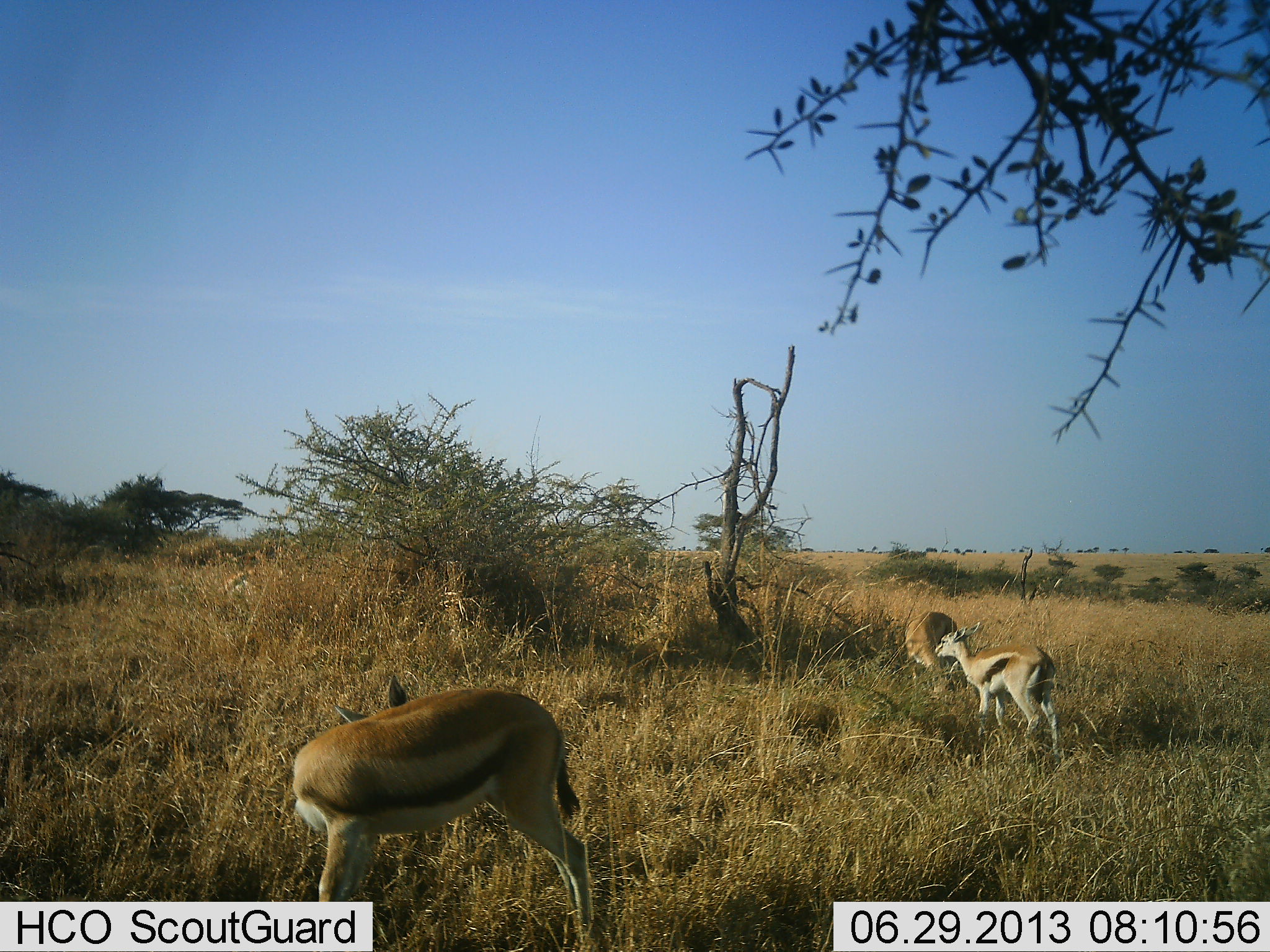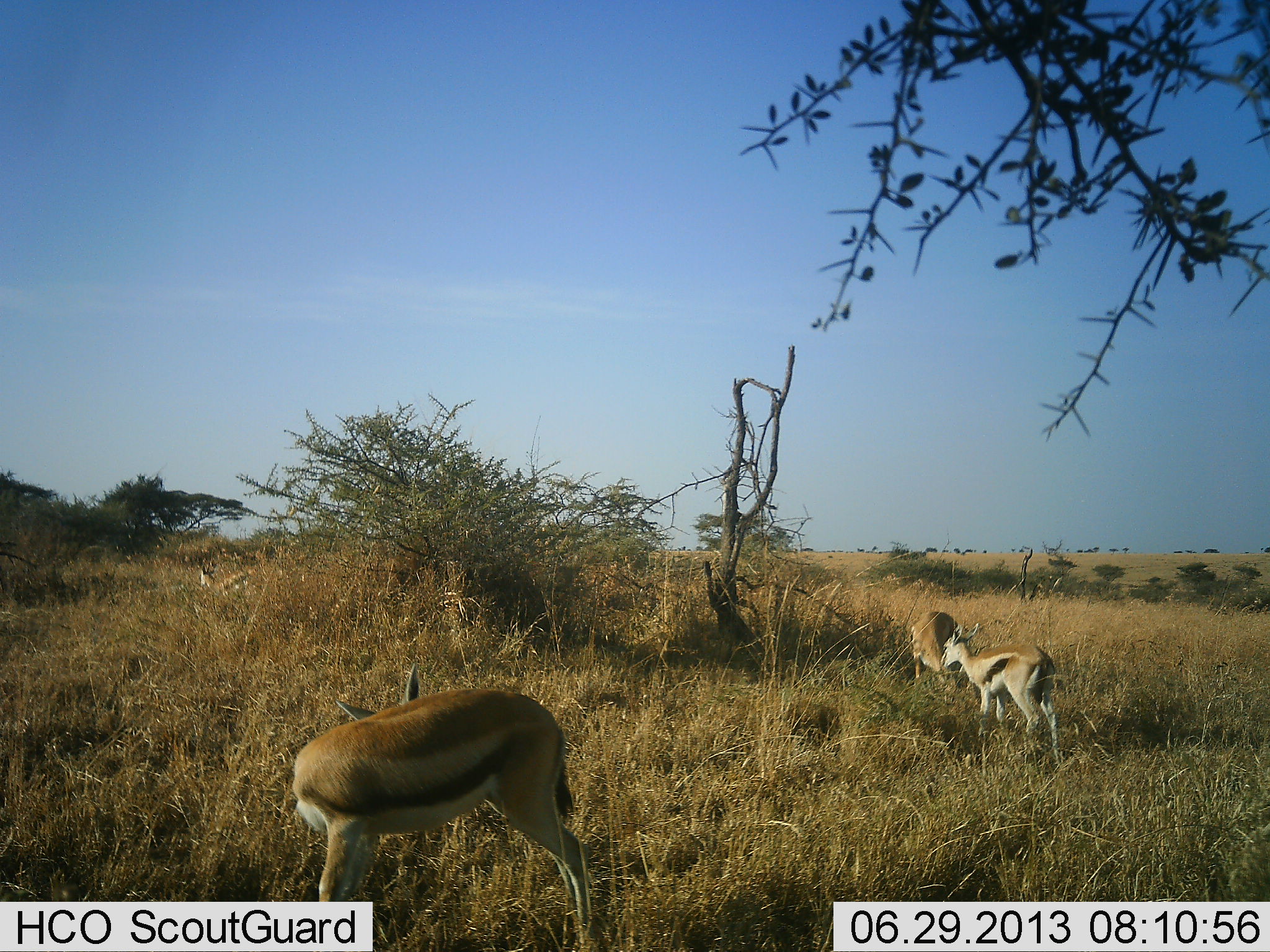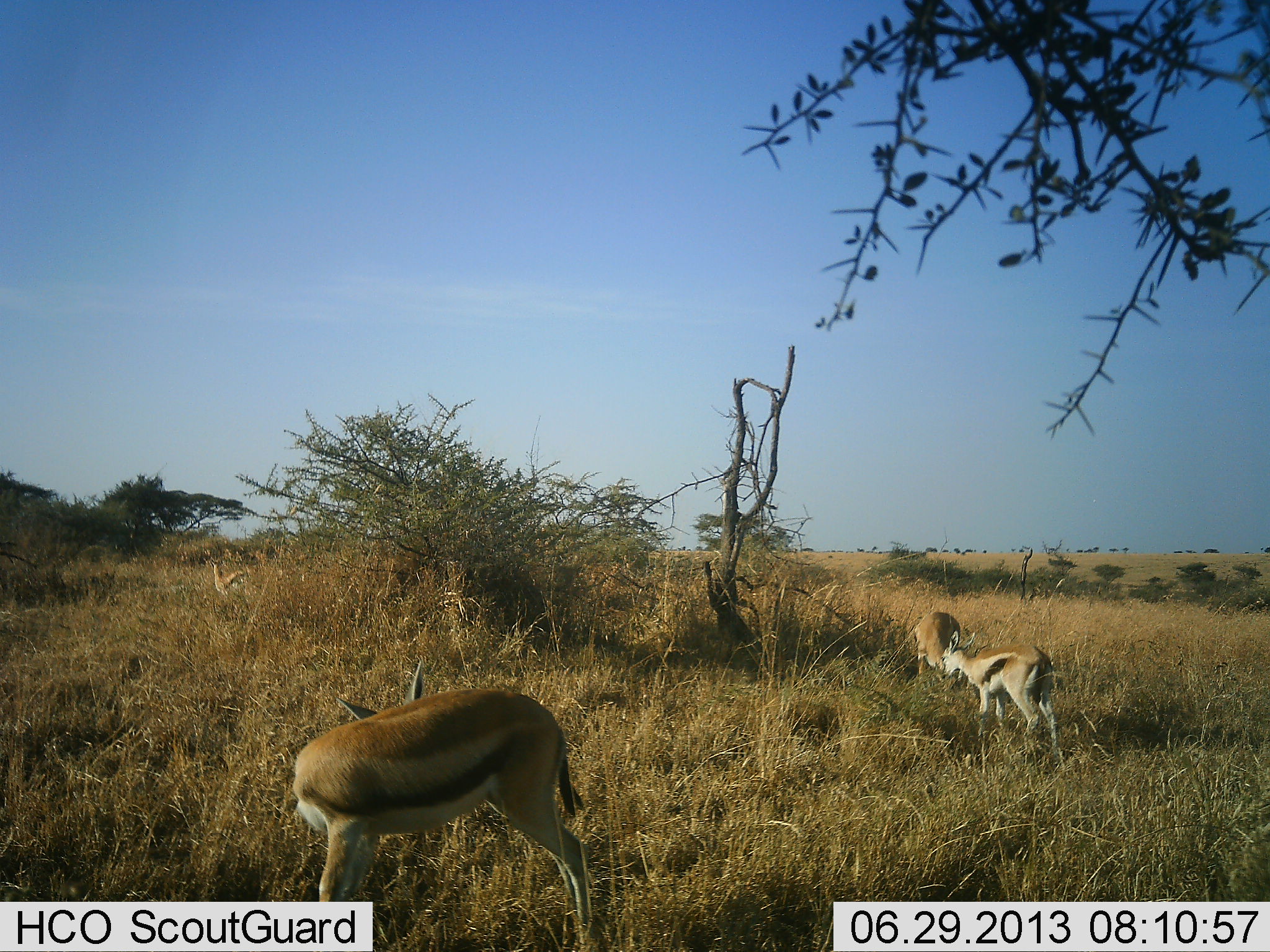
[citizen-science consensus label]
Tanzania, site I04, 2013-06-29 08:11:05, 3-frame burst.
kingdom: Animalia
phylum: Chordata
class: Mammalia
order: Artiodactyla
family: Bovidae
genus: Eudorcas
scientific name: Eudorcas thomsonii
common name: thomson's gazelle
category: gazellethomsons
Gazellethomsons (thomson's gazelle) (Eudorcas thomsonii), count 4. Behavior (volunteer vote fractions): standing 90%, resting 10%, moving 10%, interacting 5%. Young present (vote fraction): 30%. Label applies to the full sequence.